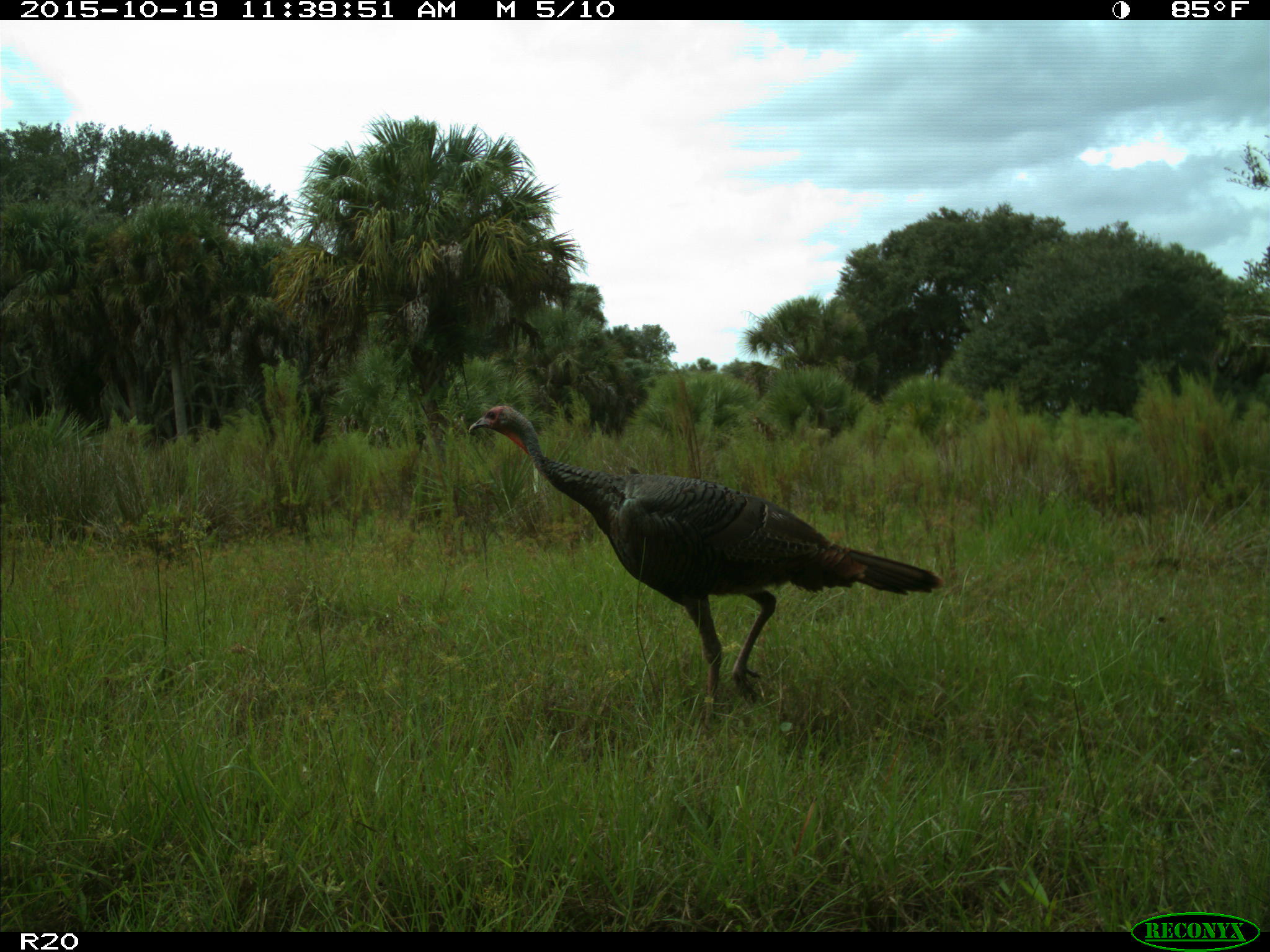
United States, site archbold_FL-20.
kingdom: Animalia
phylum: Chordata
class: Aves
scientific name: Aves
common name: birds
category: unidentified bird